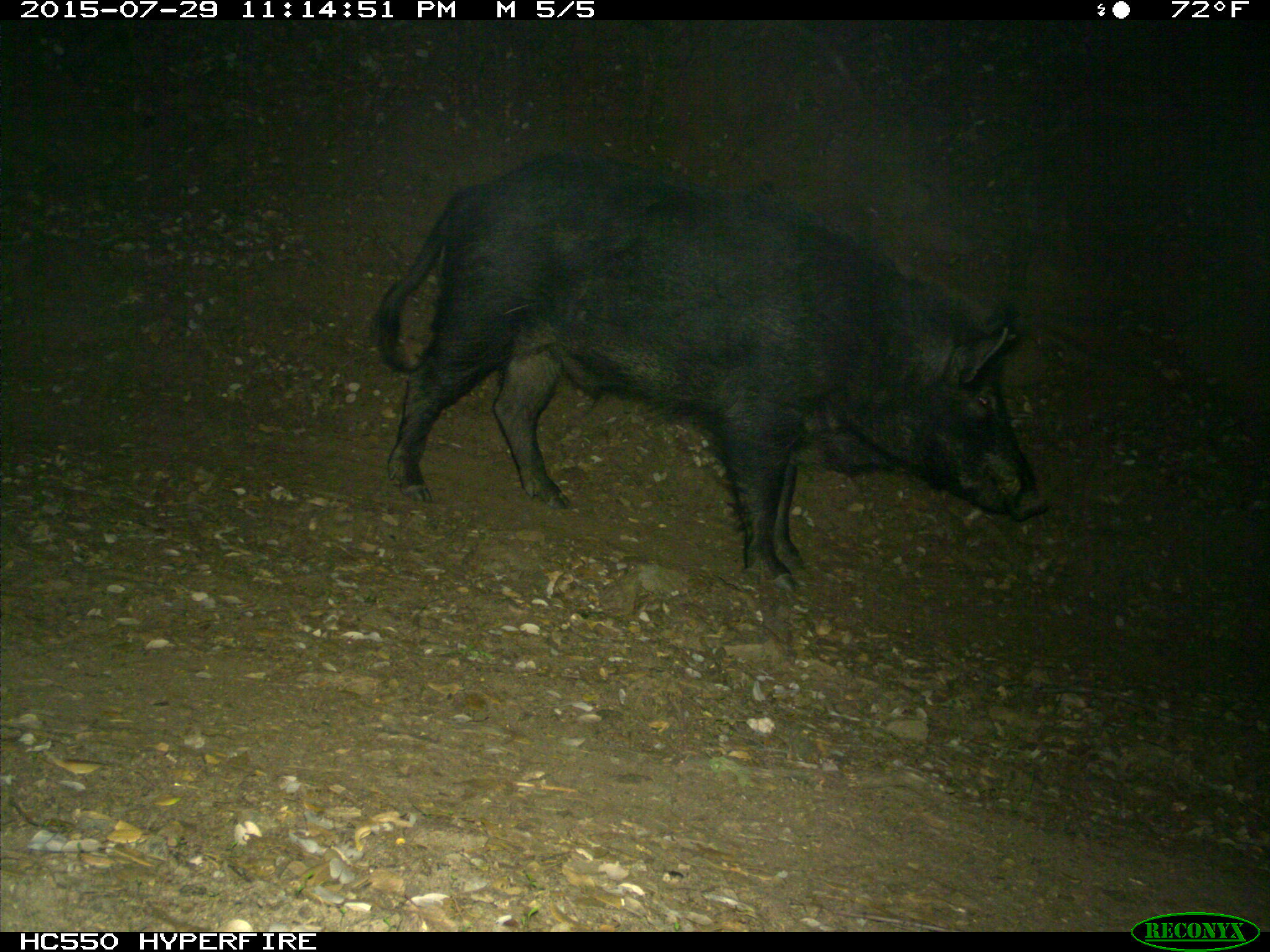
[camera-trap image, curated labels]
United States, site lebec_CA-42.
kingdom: Animalia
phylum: Chordata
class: Mammalia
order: Artiodactyla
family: Suidae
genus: Sus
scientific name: Sus scrofa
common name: wild boar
Sus scrofa (wild boar).